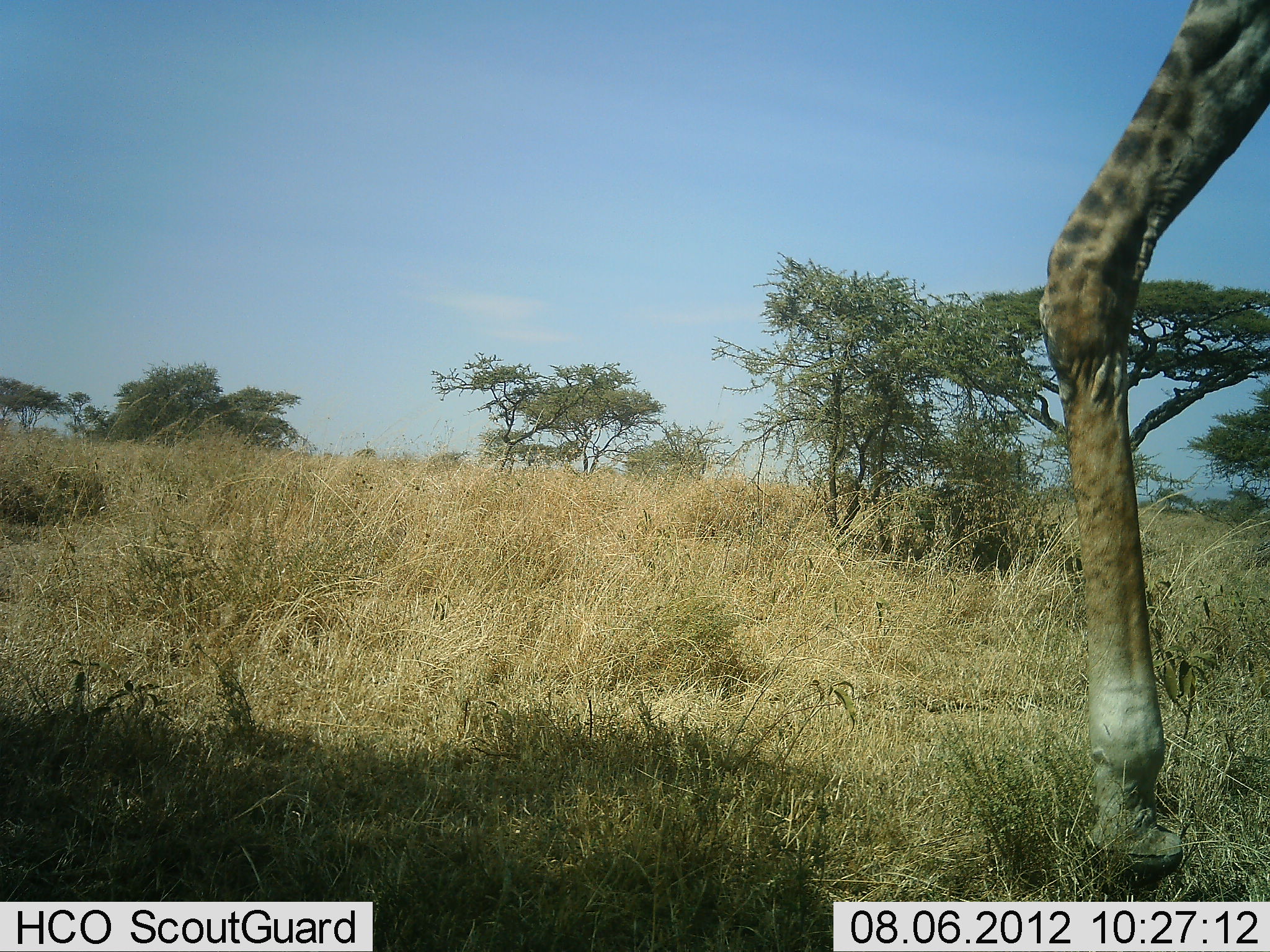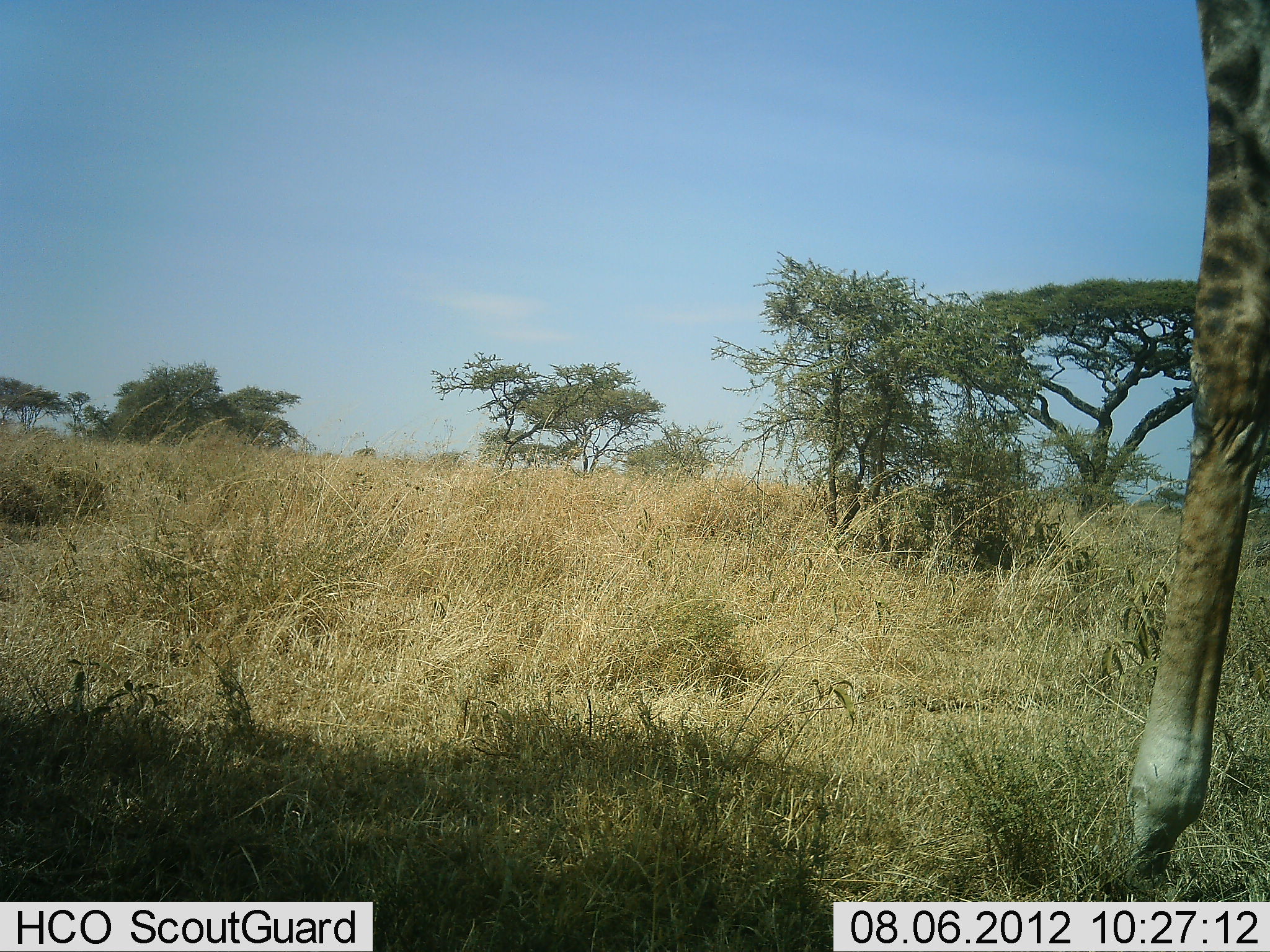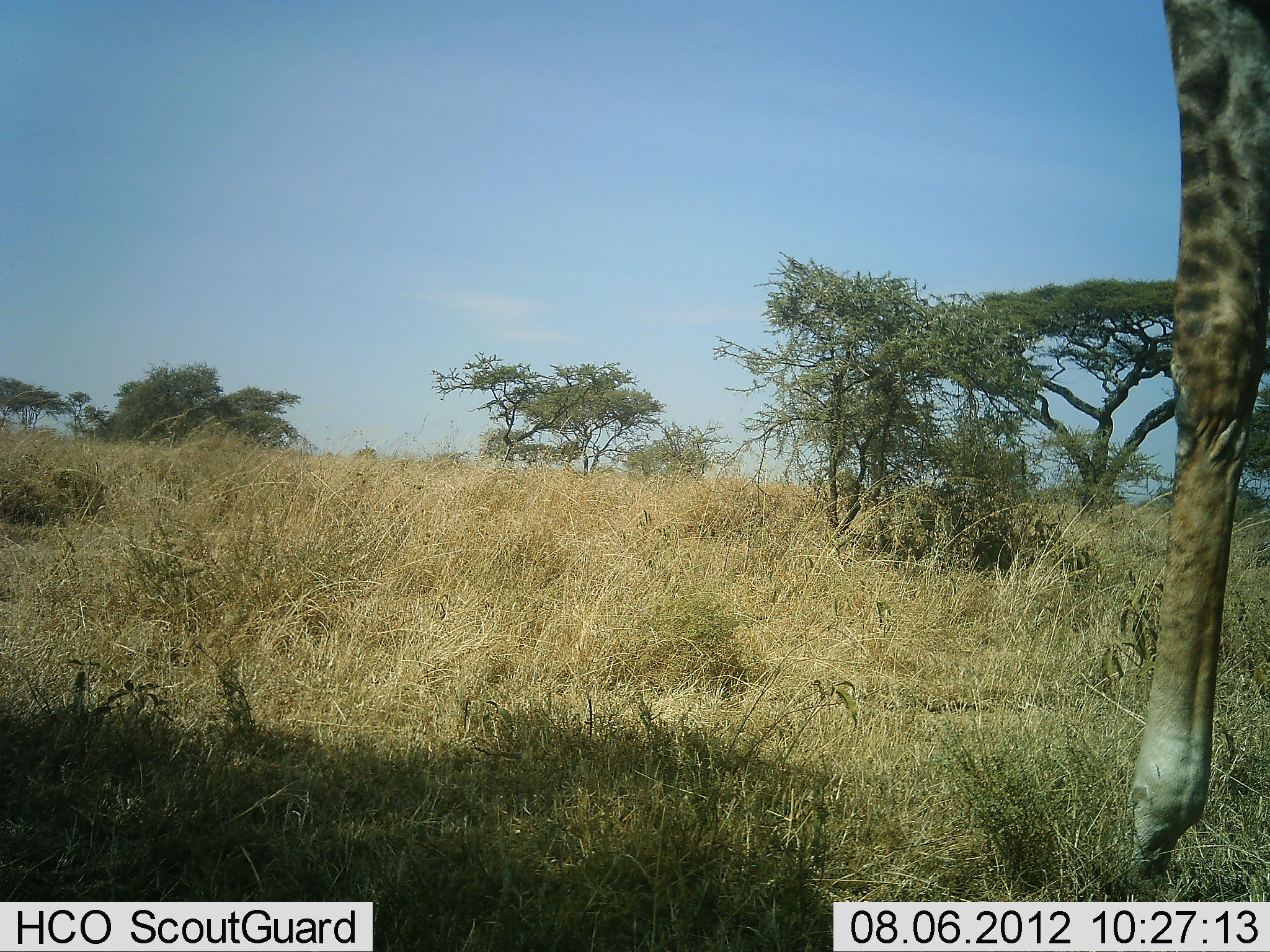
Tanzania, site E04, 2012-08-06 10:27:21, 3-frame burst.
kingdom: Animalia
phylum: Chordata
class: Mammalia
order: Artiodactyla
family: Giraffidae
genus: Giraffa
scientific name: Giraffa camelopardalis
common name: giraffe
Giraffe (Giraffa camelopardalis), count 1. Behavior (volunteer vote fractions): standing 50%, resting 0%, moving 50%, interacting 0%. Young present (vote fraction): 0%. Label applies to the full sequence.